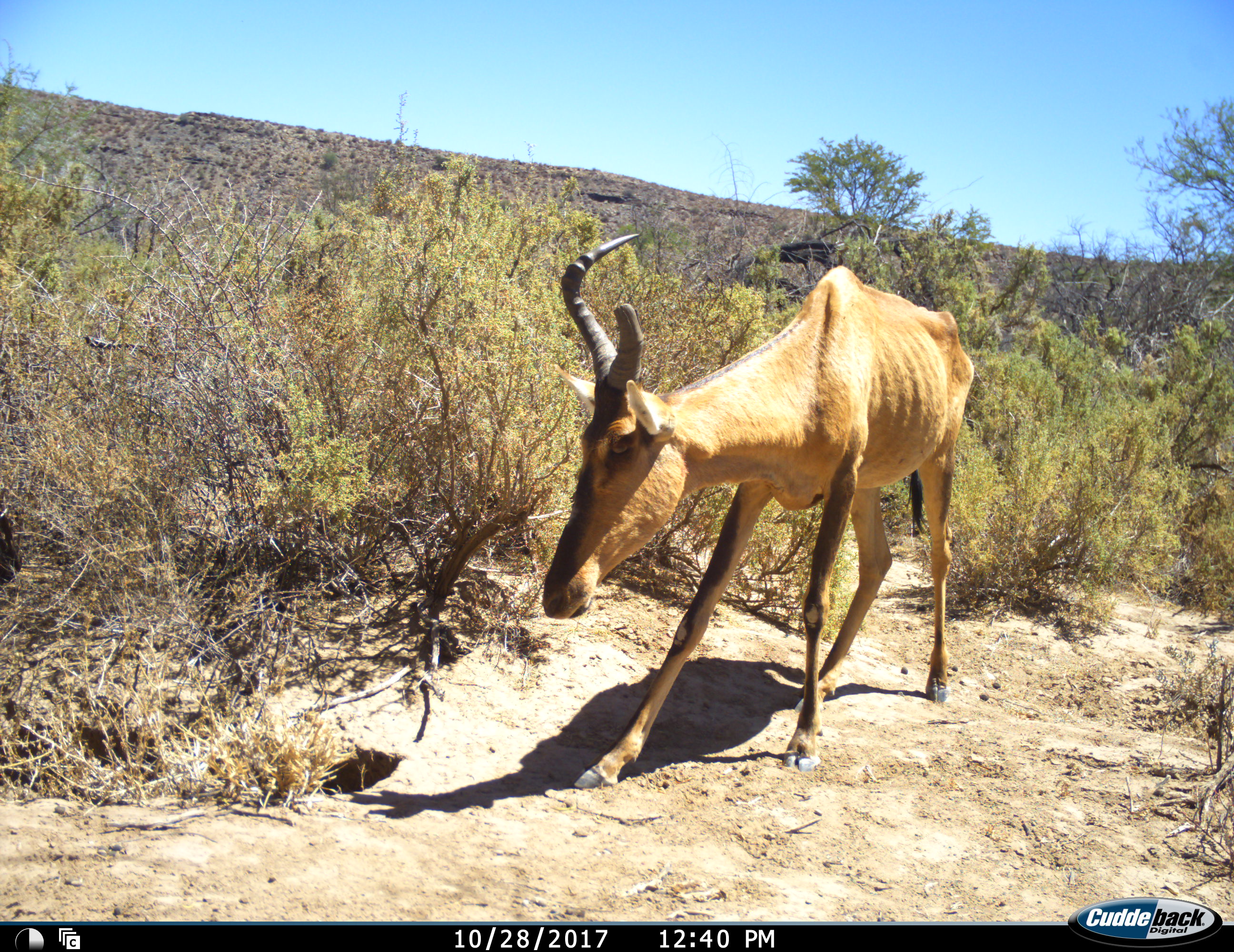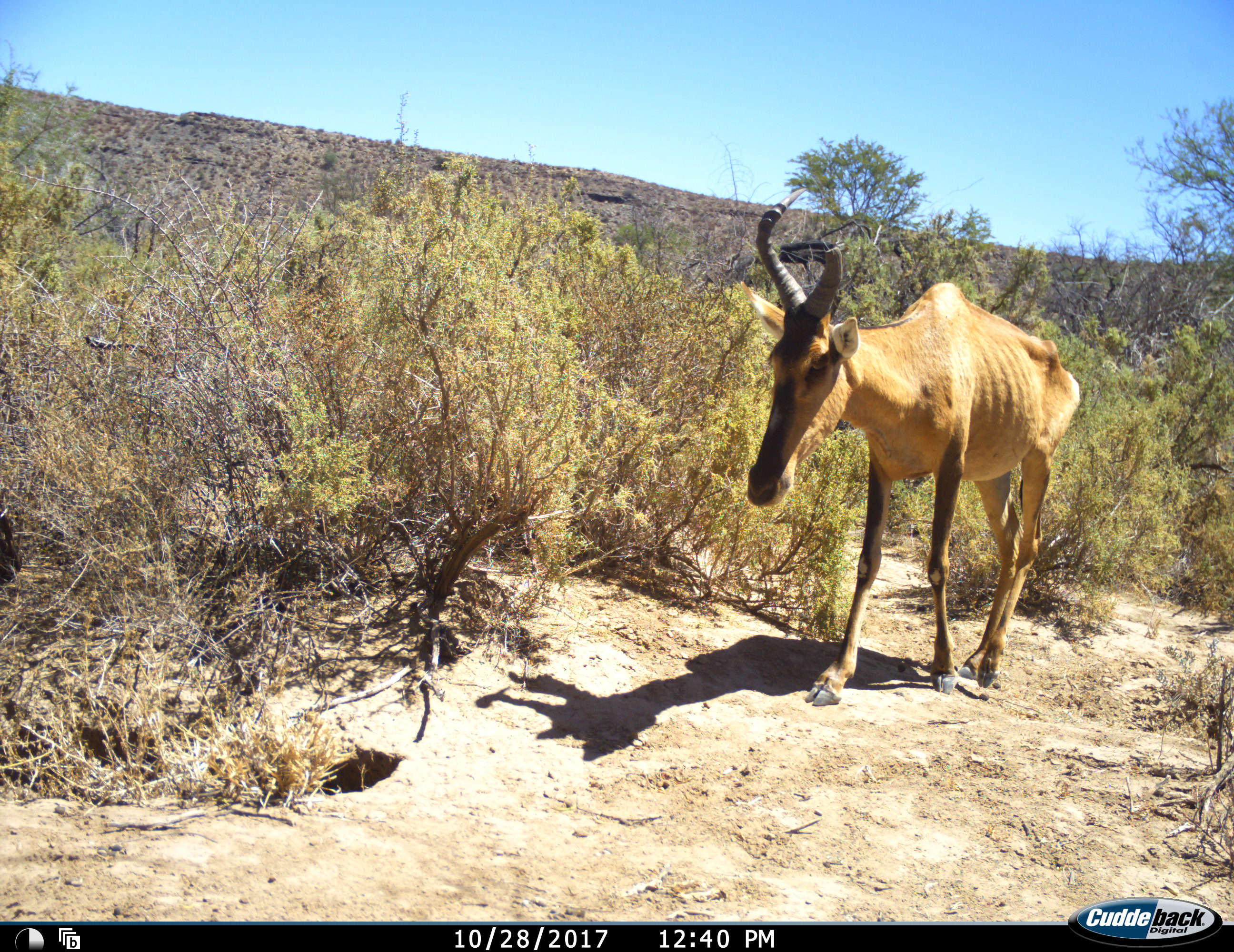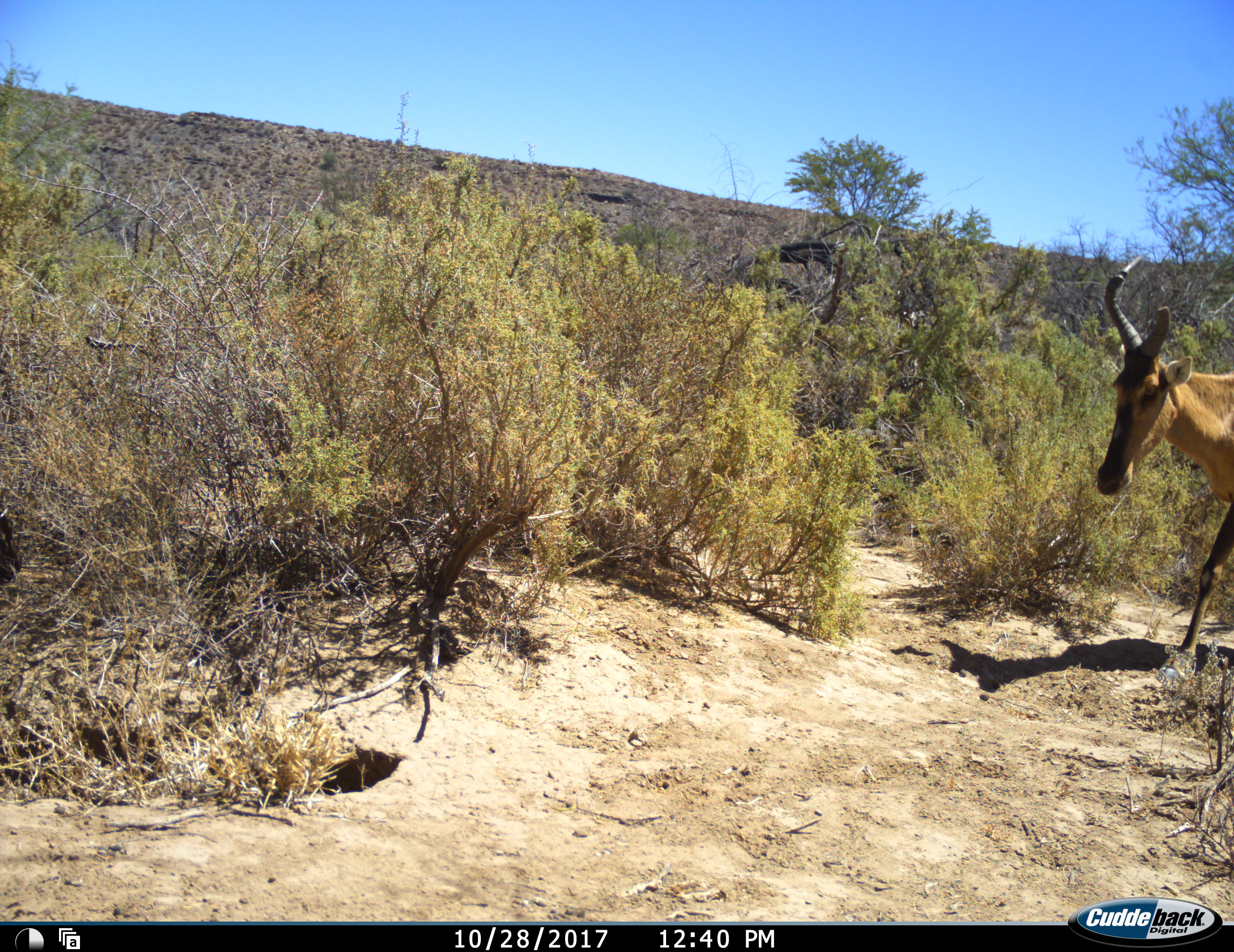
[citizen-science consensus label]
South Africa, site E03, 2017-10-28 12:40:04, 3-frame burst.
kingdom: Animalia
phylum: Chordata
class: Mammalia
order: Artiodactyla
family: Bovidae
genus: Alcelaphus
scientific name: Alcelaphus buselaphus caama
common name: red hartebeest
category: hartebeestred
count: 1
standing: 10%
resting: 0%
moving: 90%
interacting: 0%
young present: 0%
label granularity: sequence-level